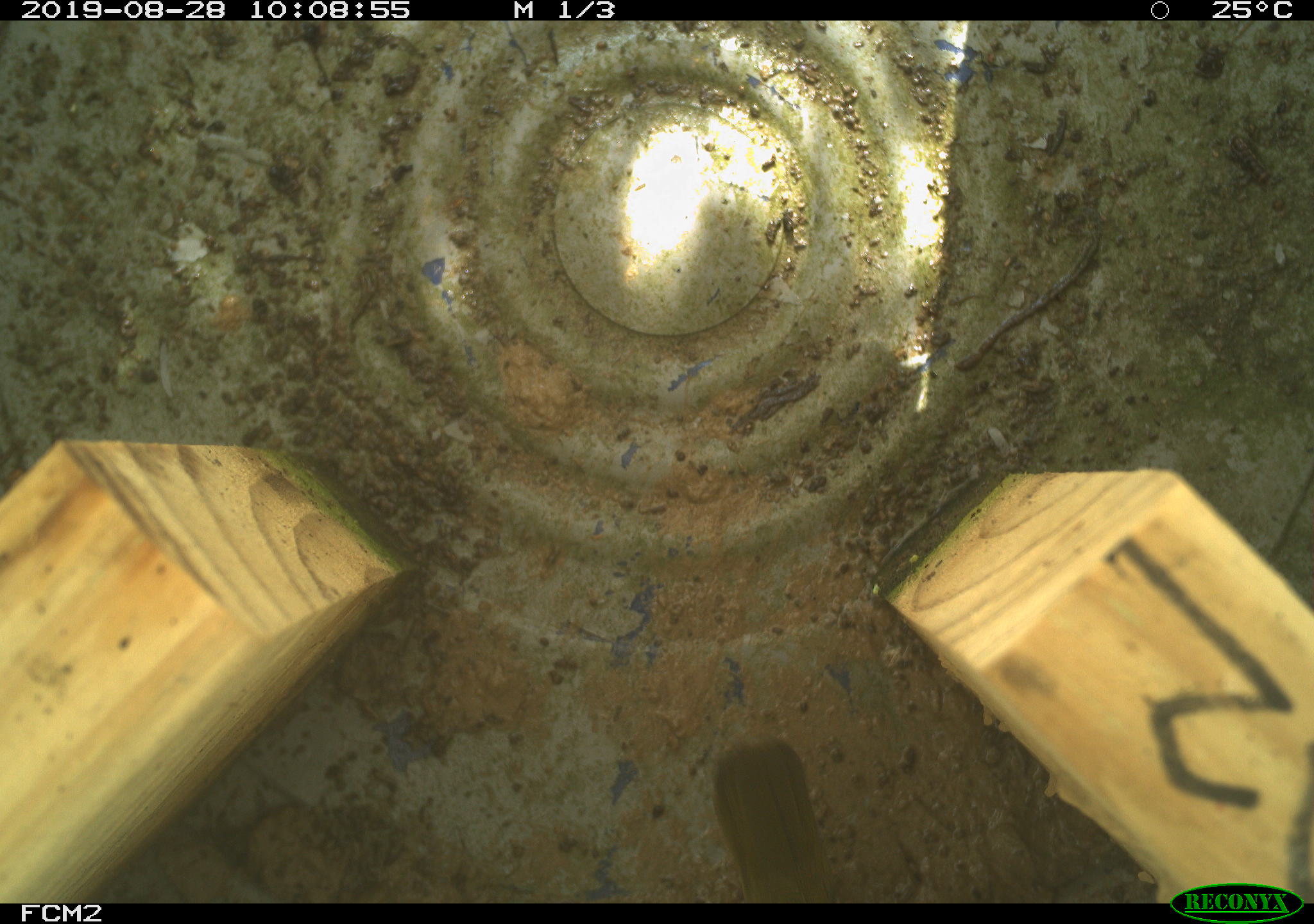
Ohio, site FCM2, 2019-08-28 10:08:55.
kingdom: Animalia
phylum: Chordata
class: Aves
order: Passeriformes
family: Parulidae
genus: Geothlypis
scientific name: Geothlypis trichas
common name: common yellowthroat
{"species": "common yellowthroat (Geothlypis trichas)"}